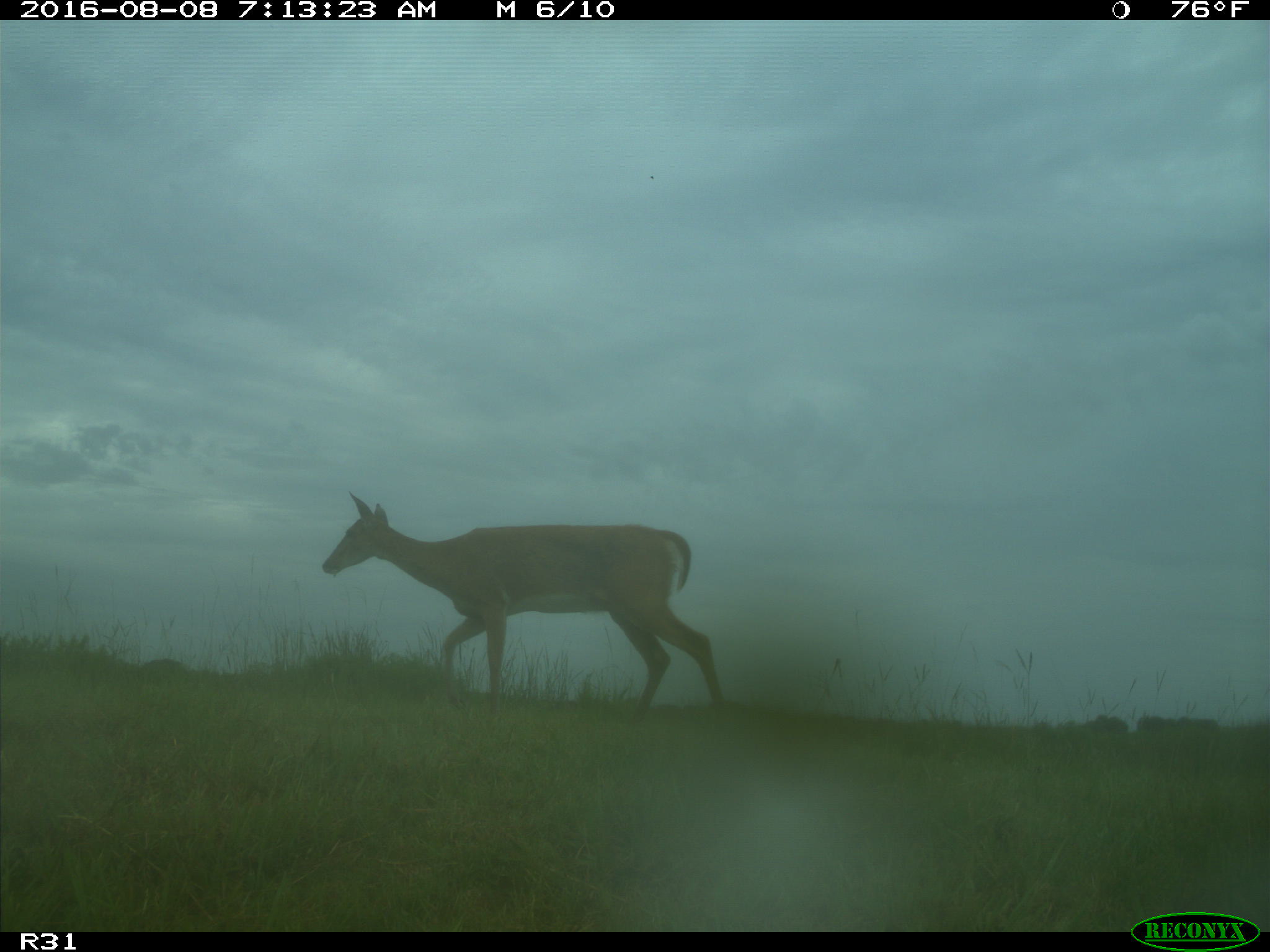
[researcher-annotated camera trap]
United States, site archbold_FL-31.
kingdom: Animalia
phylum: Chordata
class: Mammalia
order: Artiodactyla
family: Cervidae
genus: Odocoileus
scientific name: Odocoileus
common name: deer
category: unidentified deer